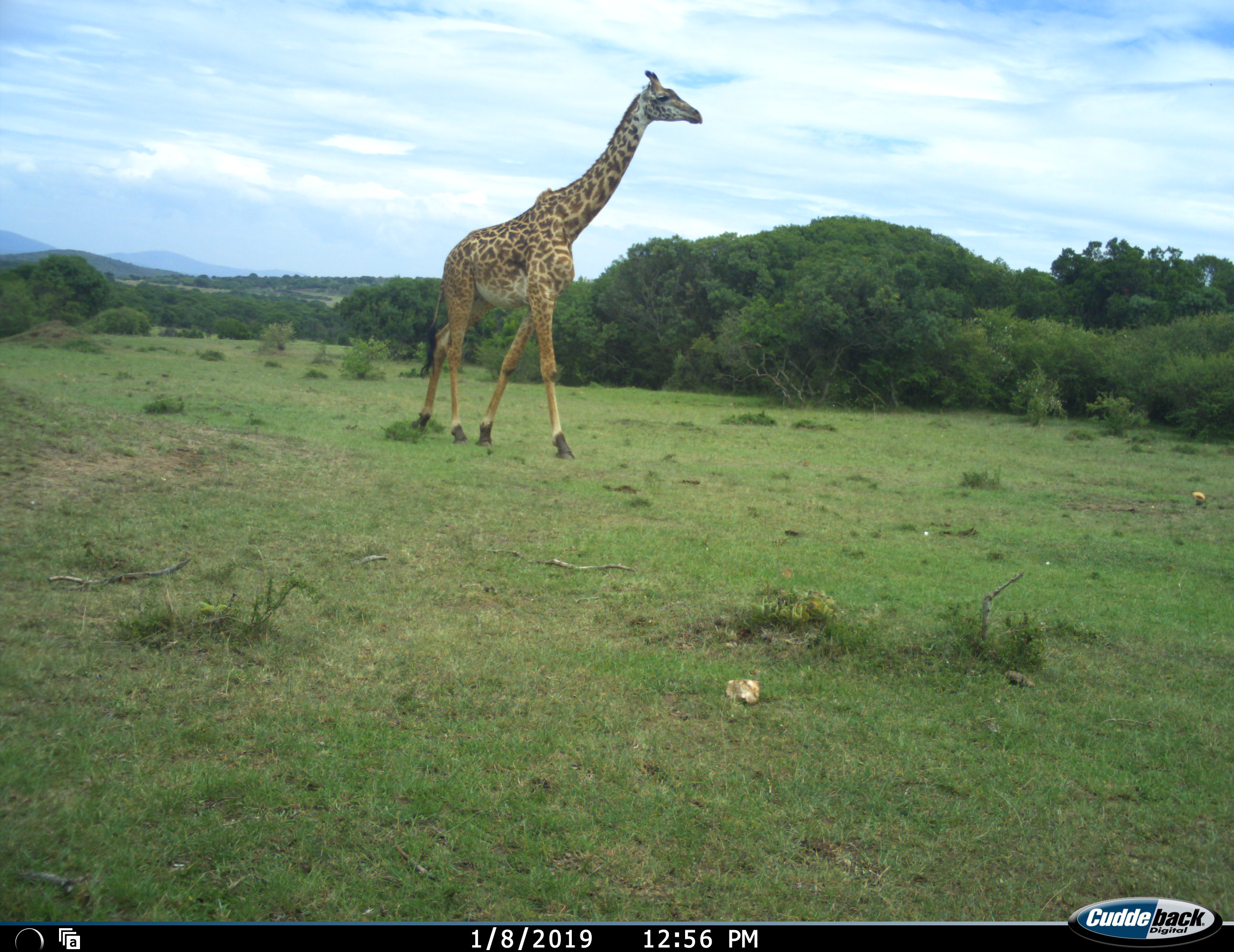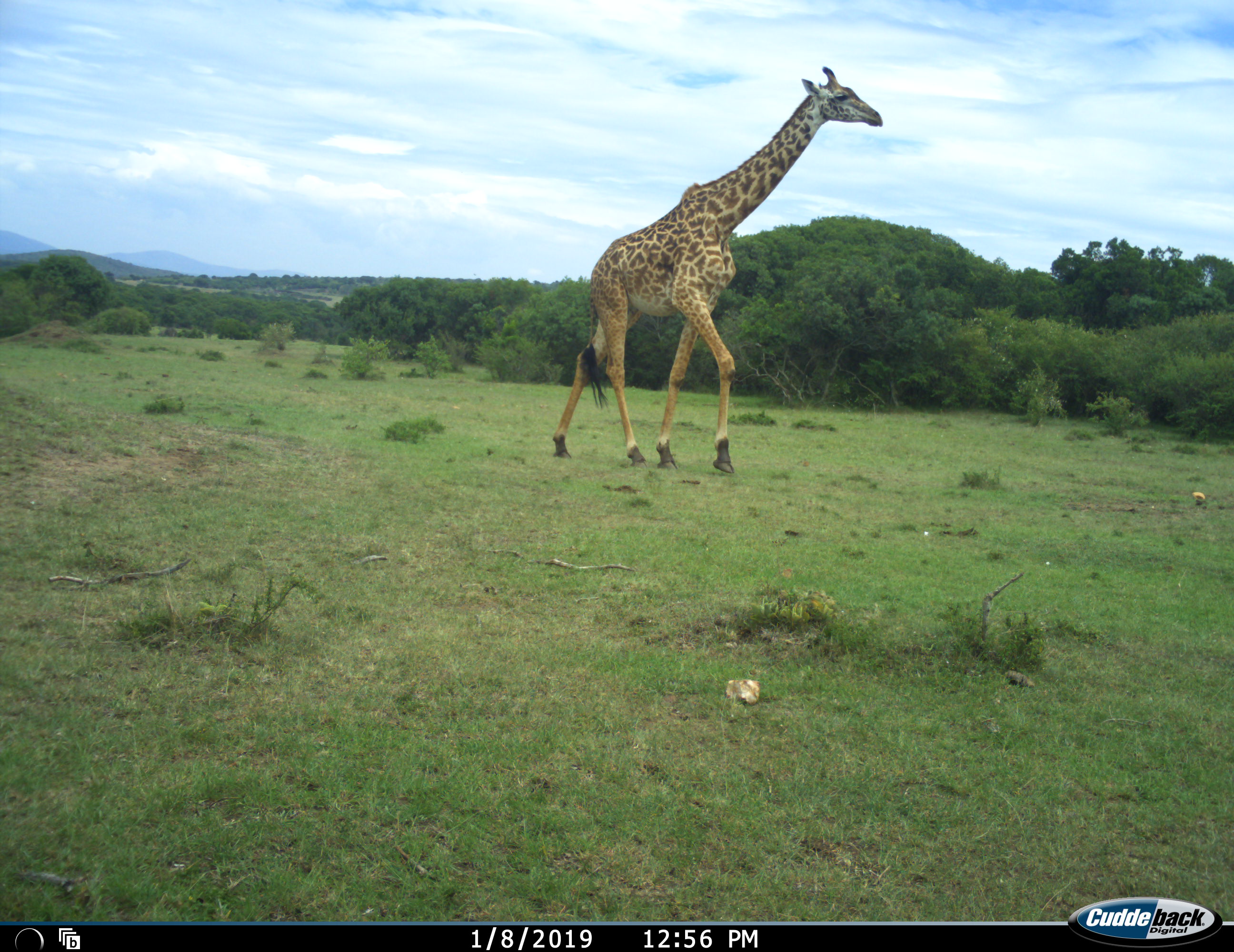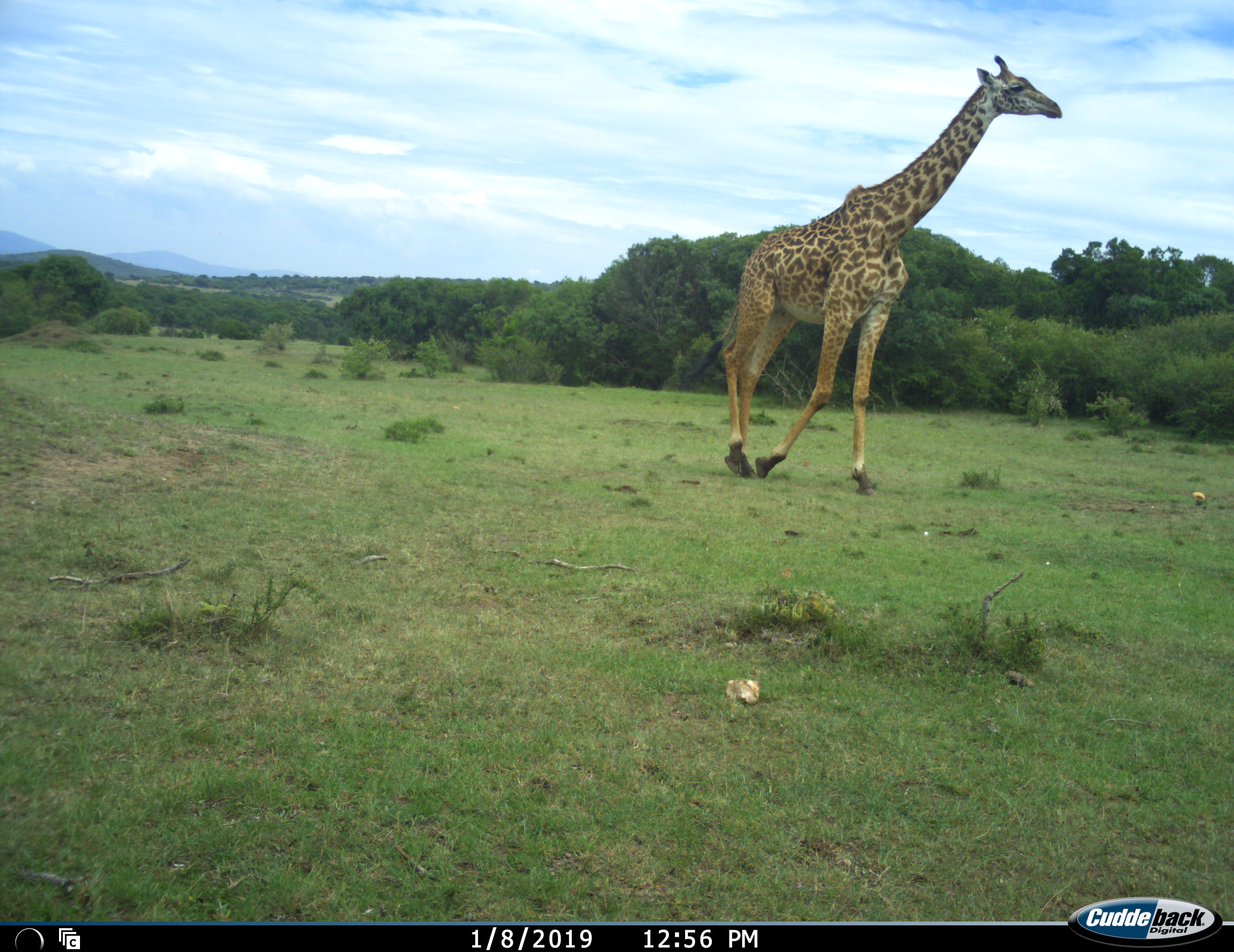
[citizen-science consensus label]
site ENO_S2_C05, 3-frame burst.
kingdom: Animalia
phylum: Chordata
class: Mammalia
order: Artiodactyla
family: Giraffidae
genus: Giraffa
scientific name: Giraffa camelopardalis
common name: giraffe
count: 1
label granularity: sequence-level